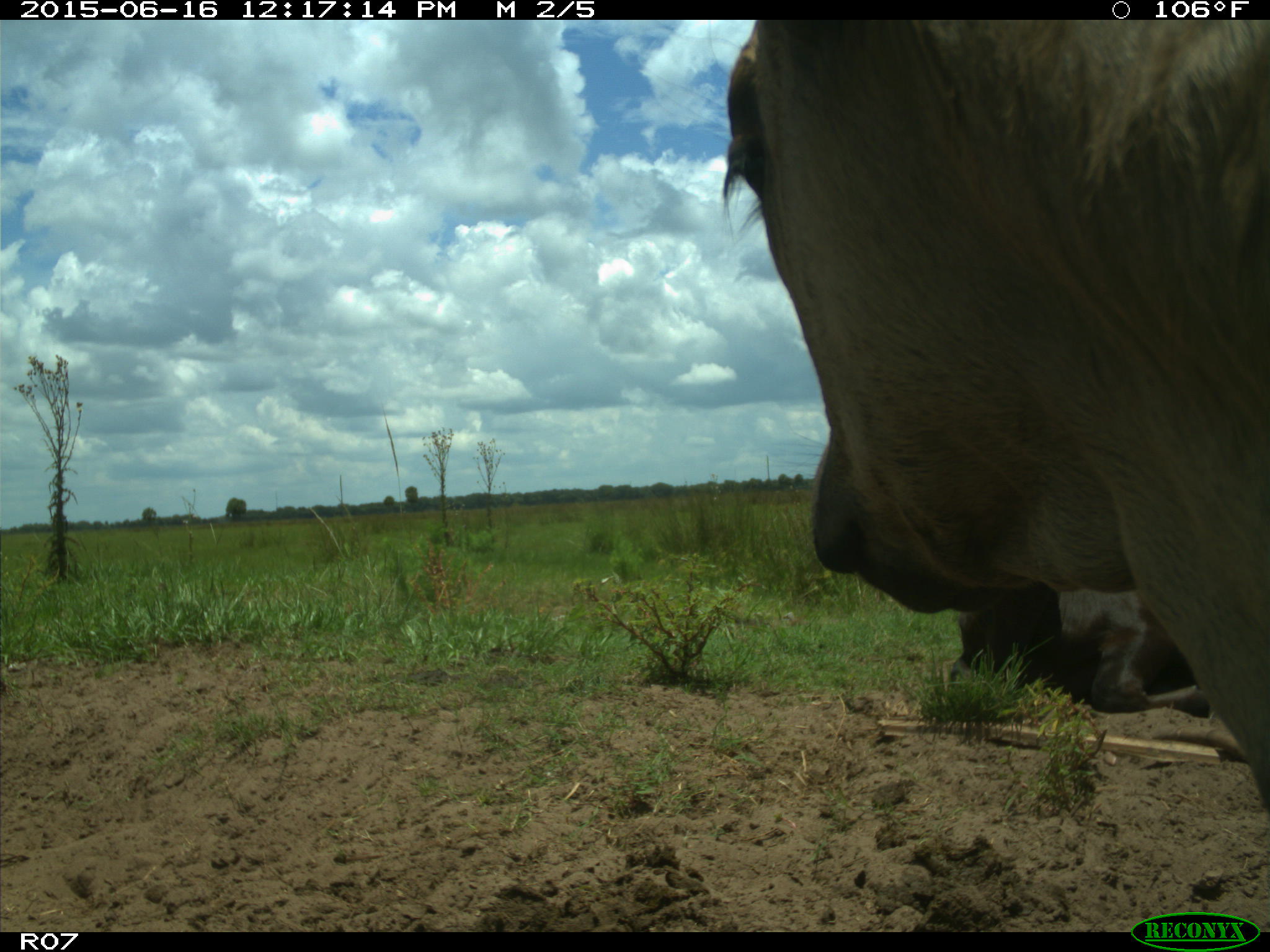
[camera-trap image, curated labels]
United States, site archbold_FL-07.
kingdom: Animalia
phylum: Chordata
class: Mammalia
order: Artiodactyla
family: Bovidae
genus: Bos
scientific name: Bos taurus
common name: domestic cow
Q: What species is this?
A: Bos taurus (domestic cow).